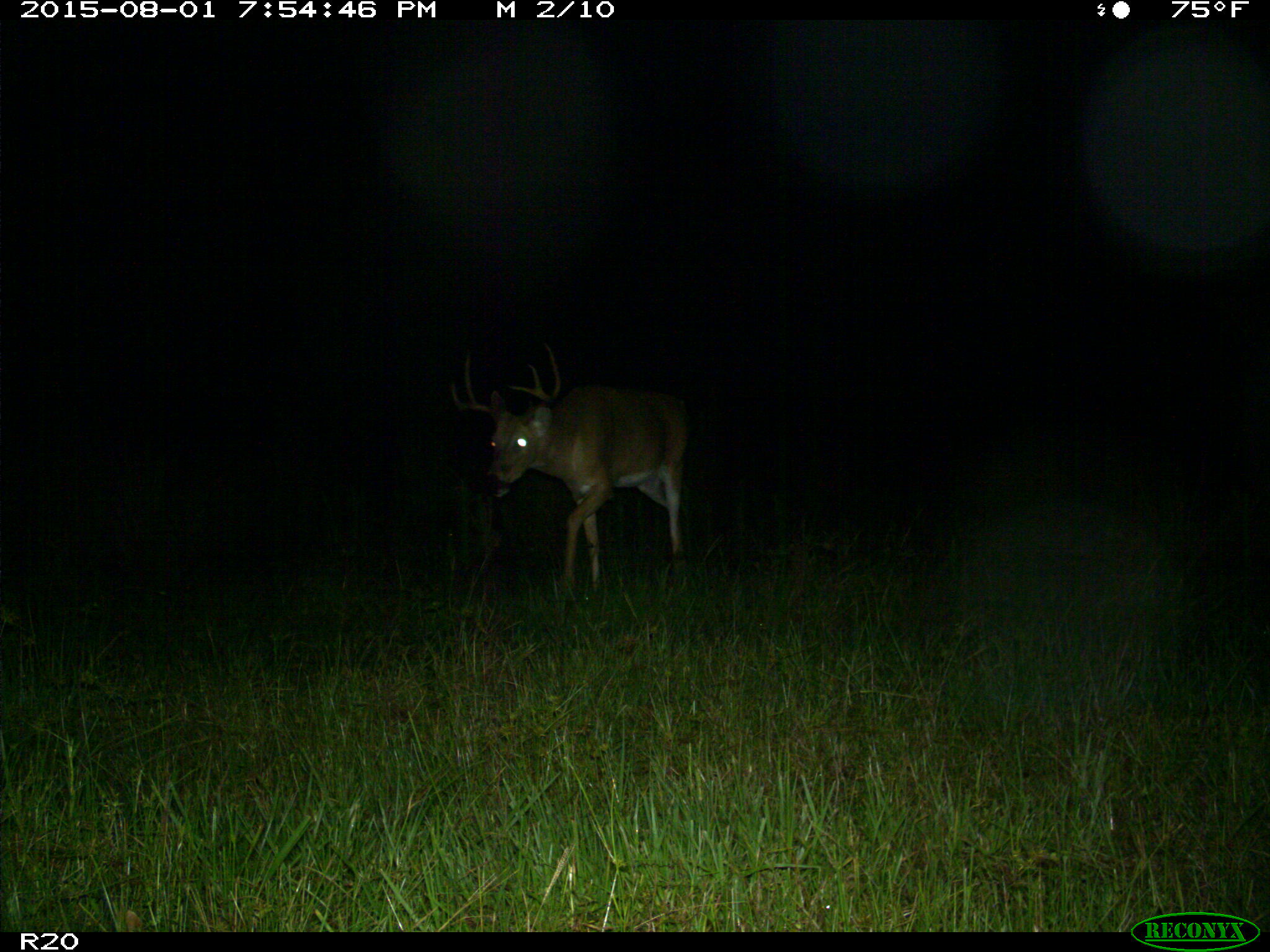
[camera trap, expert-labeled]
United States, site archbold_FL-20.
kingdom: Animalia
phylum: Chordata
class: Mammalia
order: Artiodactyla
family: Cervidae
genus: Odocoileus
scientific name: Odocoileus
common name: deer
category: unidentified deer